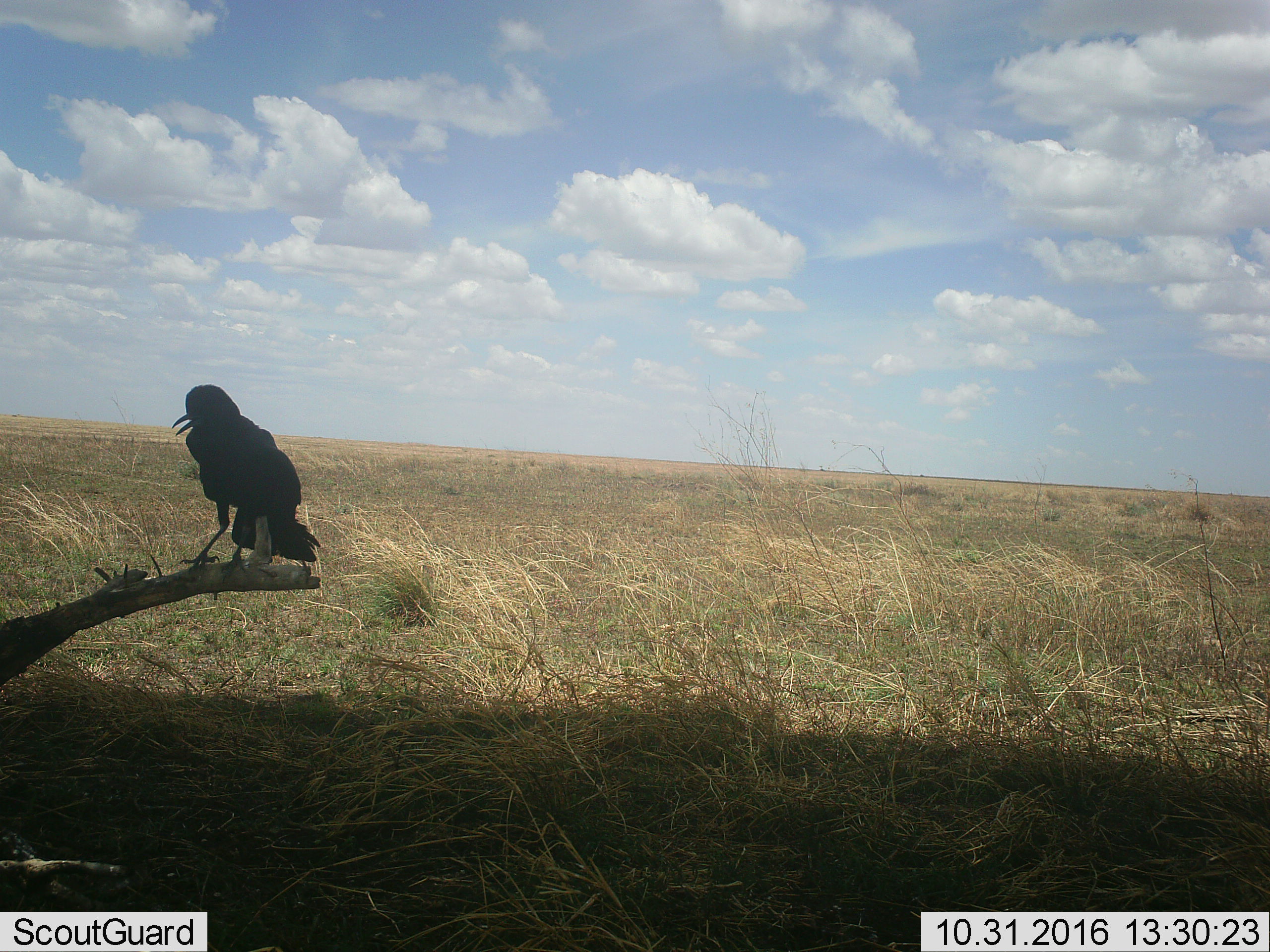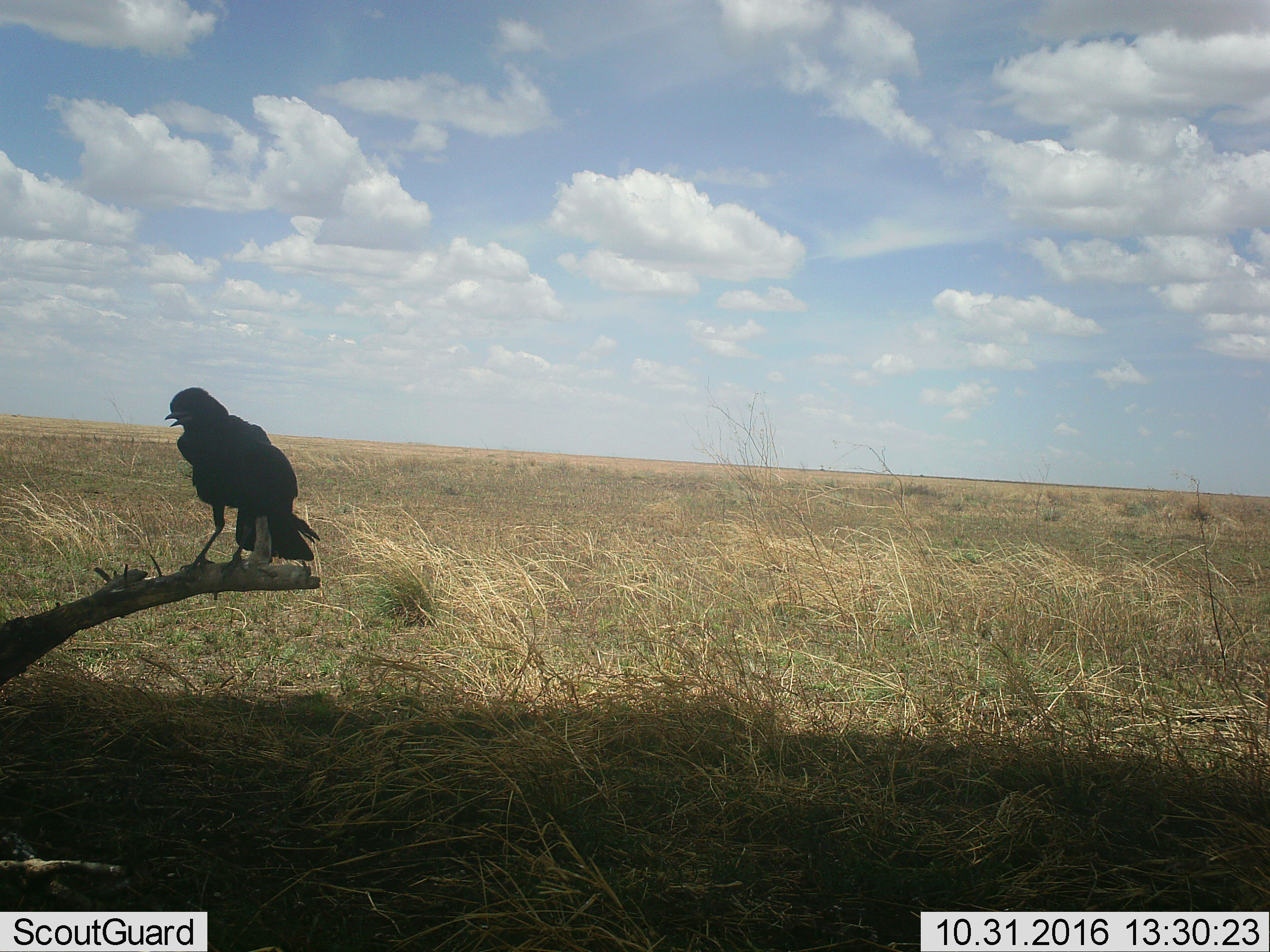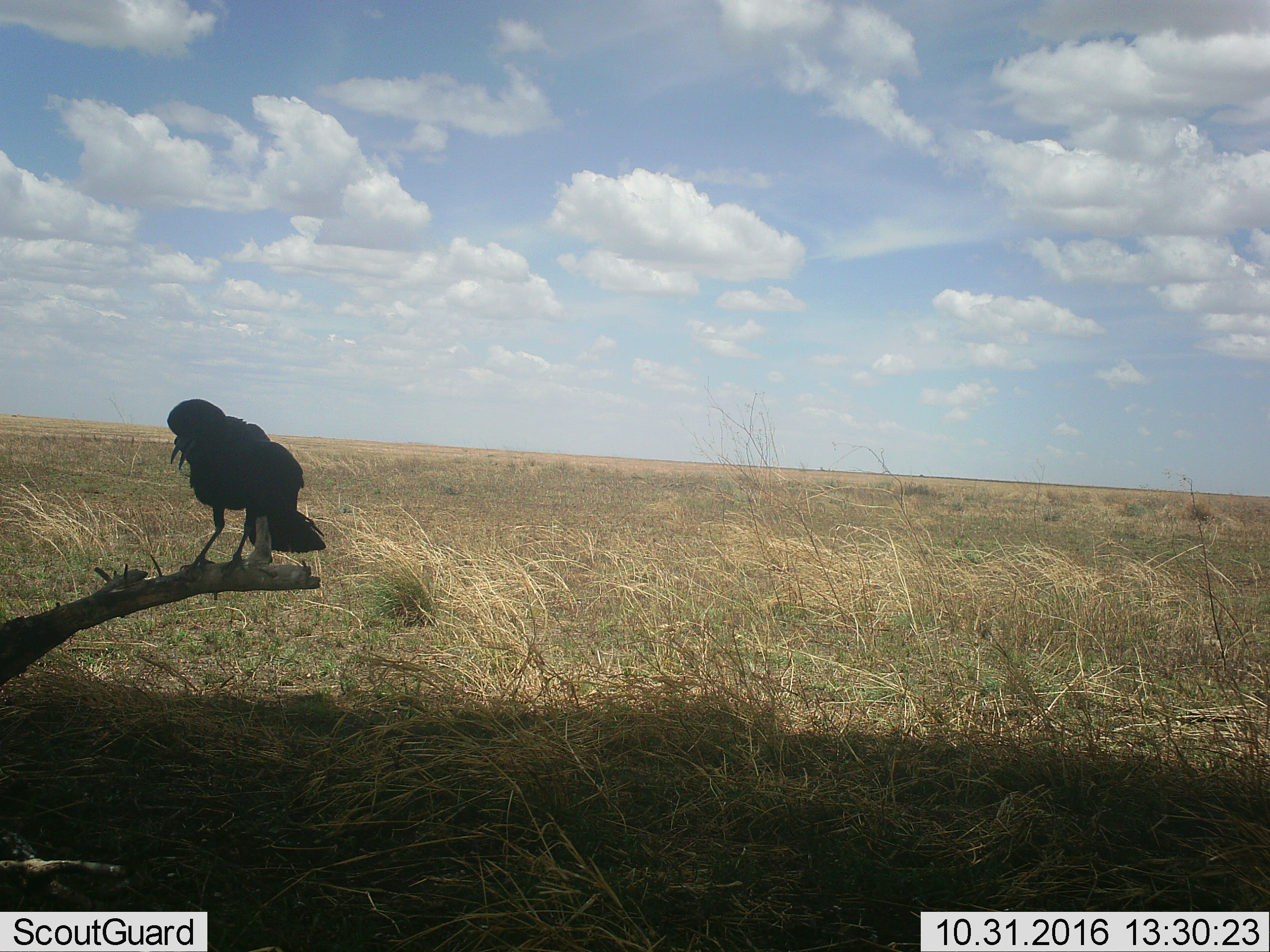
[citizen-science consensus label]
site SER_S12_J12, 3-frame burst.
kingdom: Animalia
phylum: Chordata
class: Aves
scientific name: Aves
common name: bird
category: birdother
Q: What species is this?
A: Birdother (bird) (Aves).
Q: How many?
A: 1.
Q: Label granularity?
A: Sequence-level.